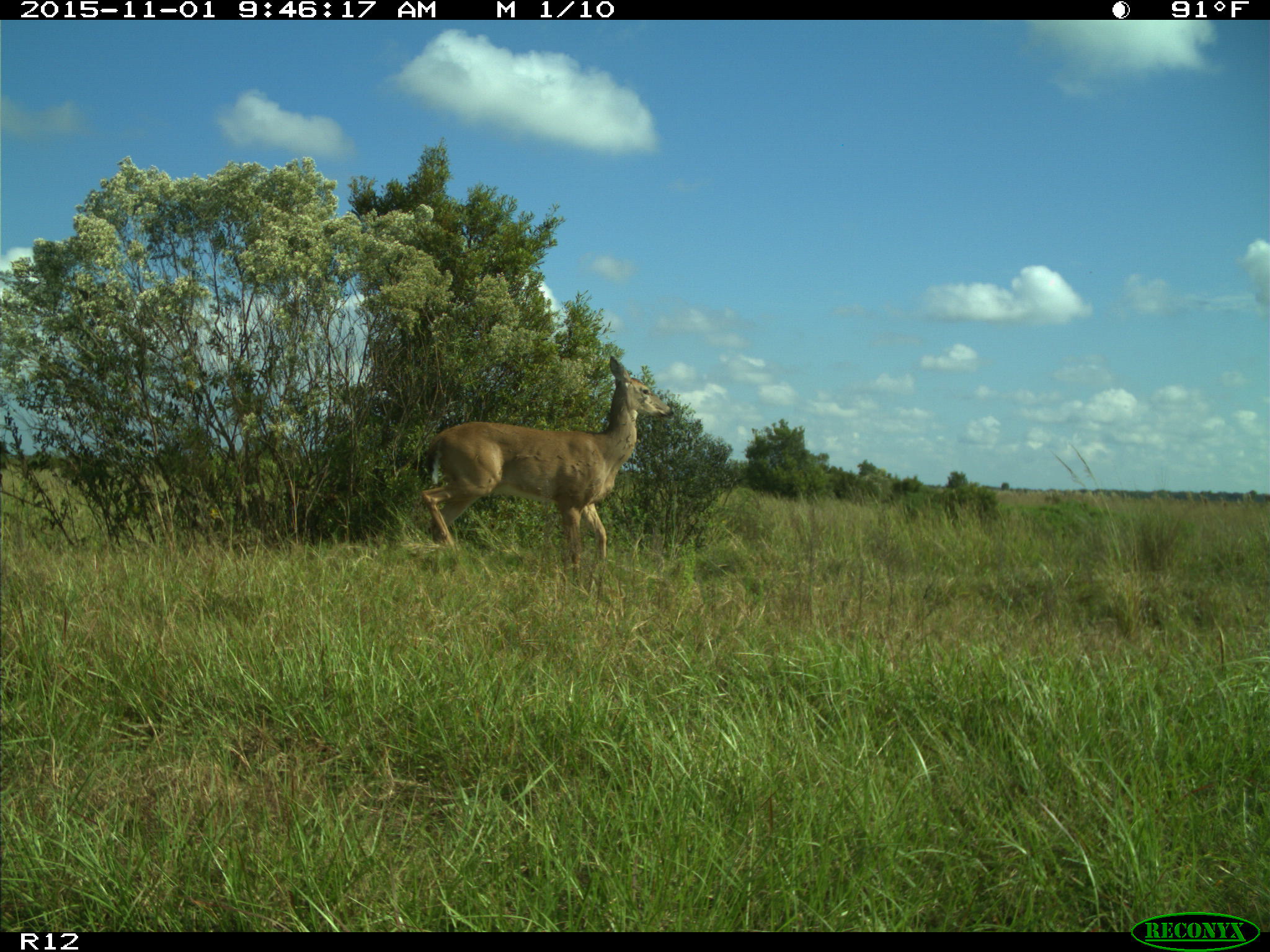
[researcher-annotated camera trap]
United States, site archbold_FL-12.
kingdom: Animalia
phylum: Chordata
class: Mammalia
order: Artiodactyla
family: Cervidae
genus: Odocoileus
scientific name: Odocoileus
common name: deer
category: unidentified deer